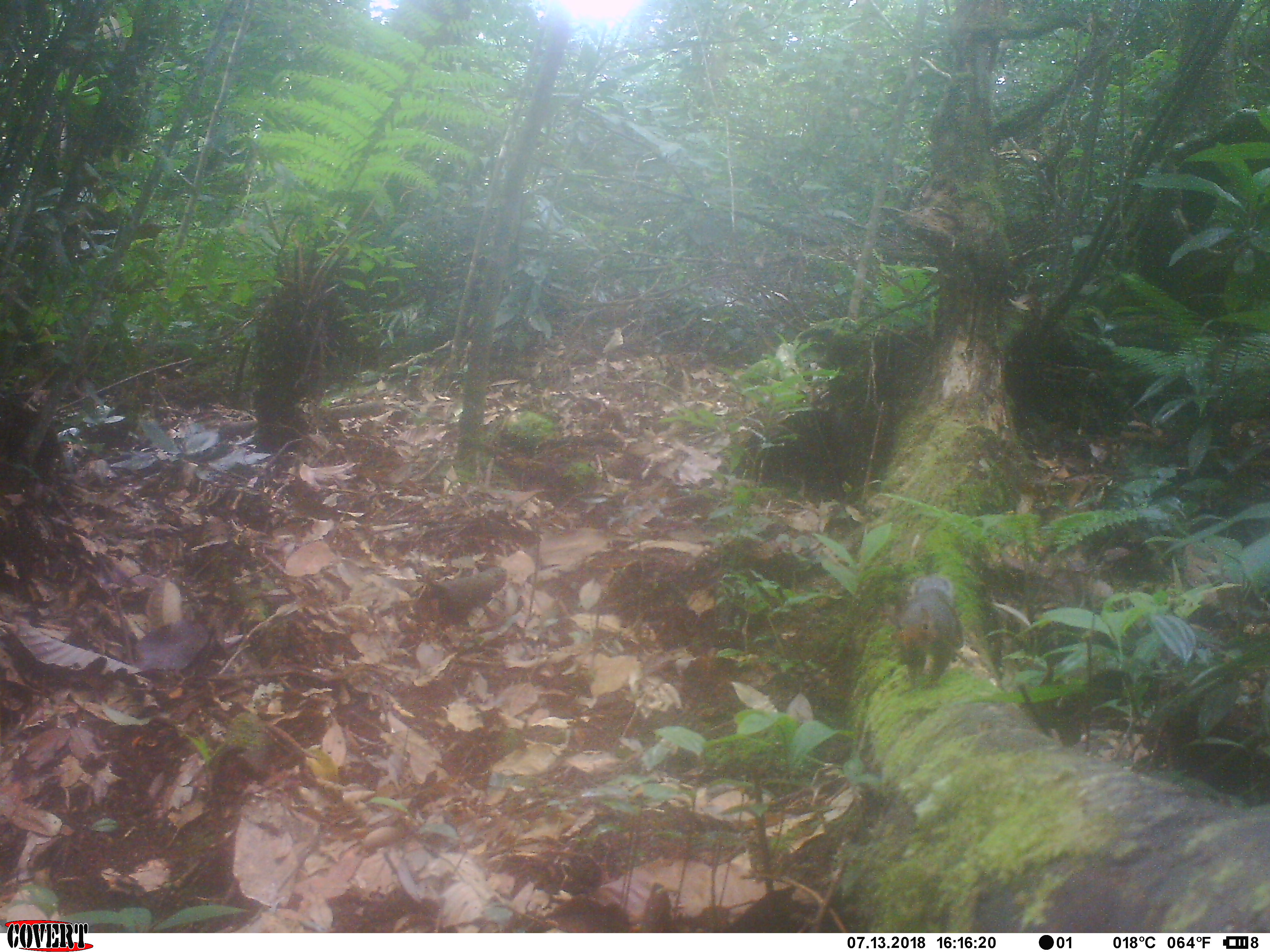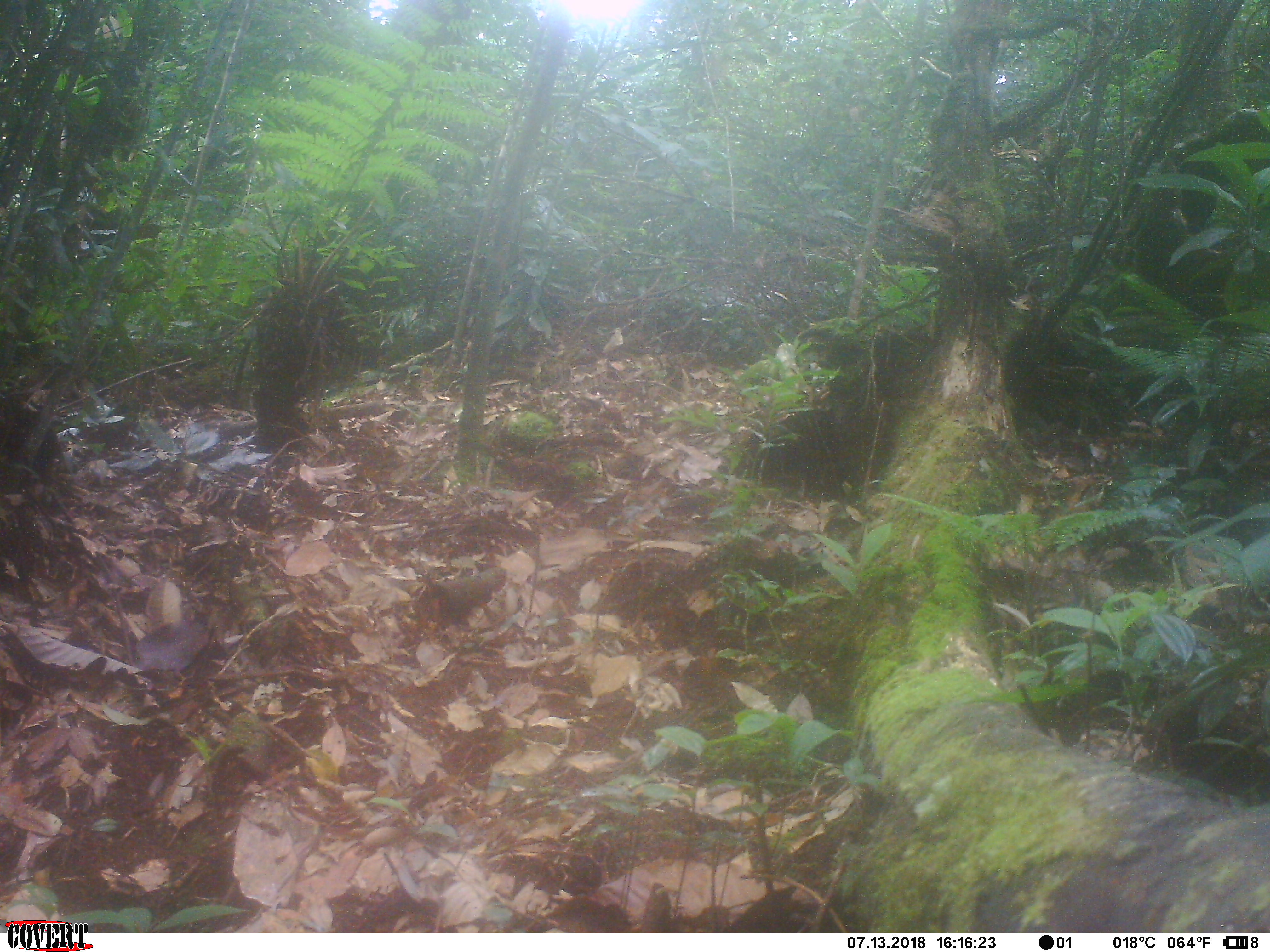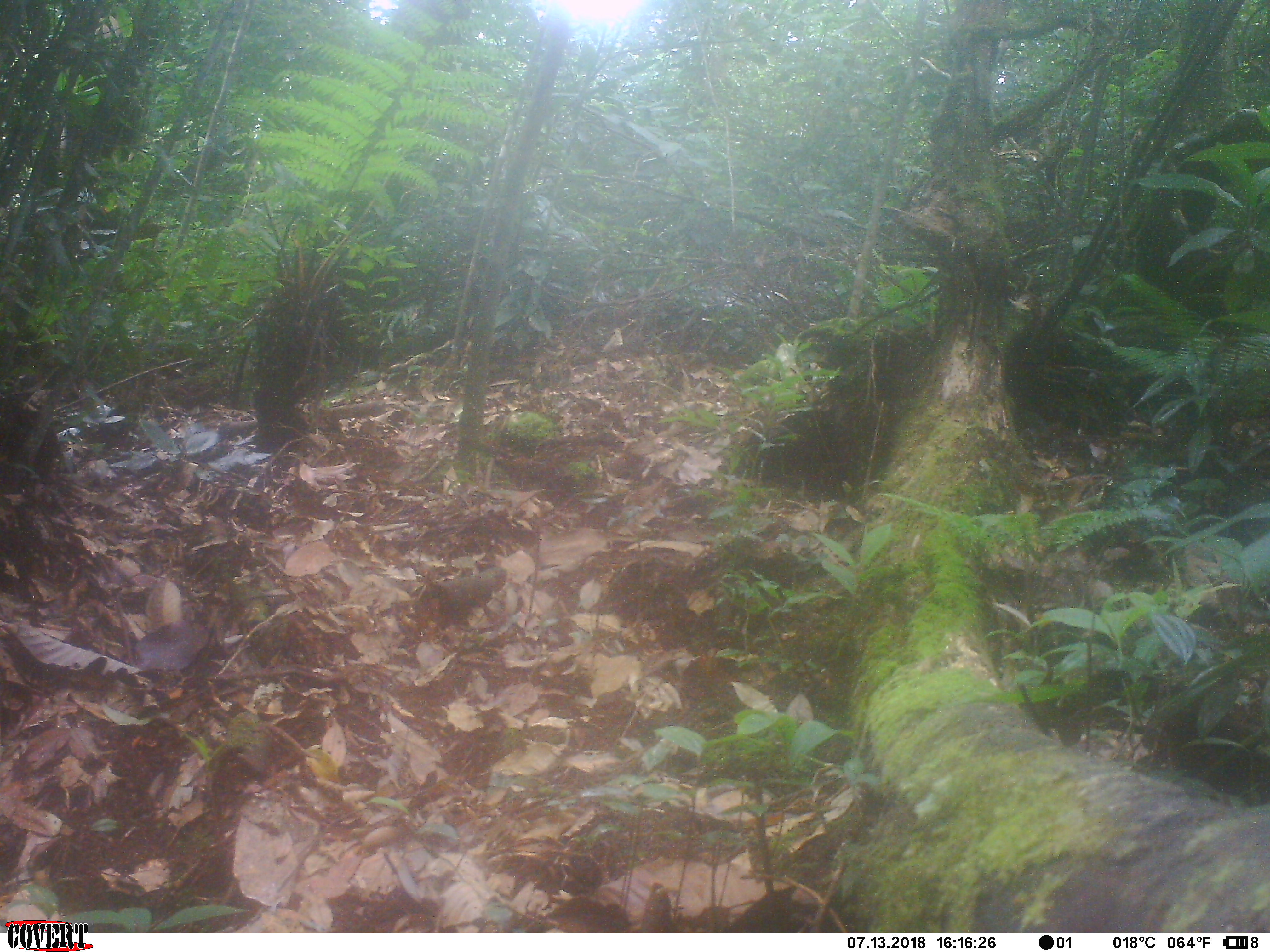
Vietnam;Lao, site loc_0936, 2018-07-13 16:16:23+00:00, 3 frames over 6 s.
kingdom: Animalia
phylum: Chordata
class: Mammalia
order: Rodentia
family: Sciuridae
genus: Dremomys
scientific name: Dremomys rufigenis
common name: red-cheeked squirrel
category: red cheeked squirrel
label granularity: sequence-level